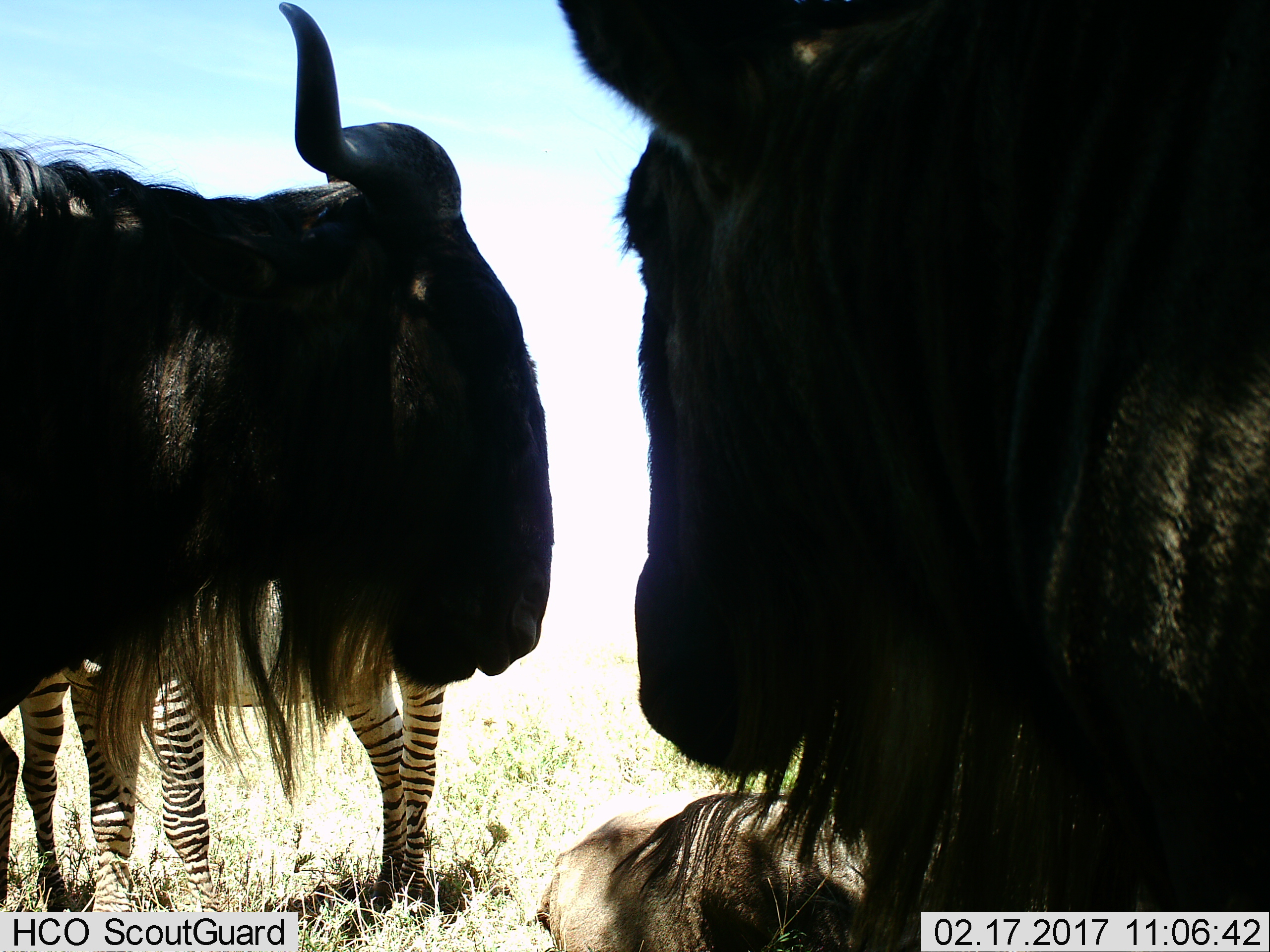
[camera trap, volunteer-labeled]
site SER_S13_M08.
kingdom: Animalia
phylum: Chordata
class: Mammalia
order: Artiodactyla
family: Bovidae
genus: Connochaetes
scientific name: Connochaetes taurinus taurinus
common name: blue wildebeest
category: wildebeestblue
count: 3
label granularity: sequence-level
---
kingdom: Animalia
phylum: Chordata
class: Mammalia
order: Perissodactyla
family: Equidae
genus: Equus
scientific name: Equus quagga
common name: plains zebra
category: zebraplains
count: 2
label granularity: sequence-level